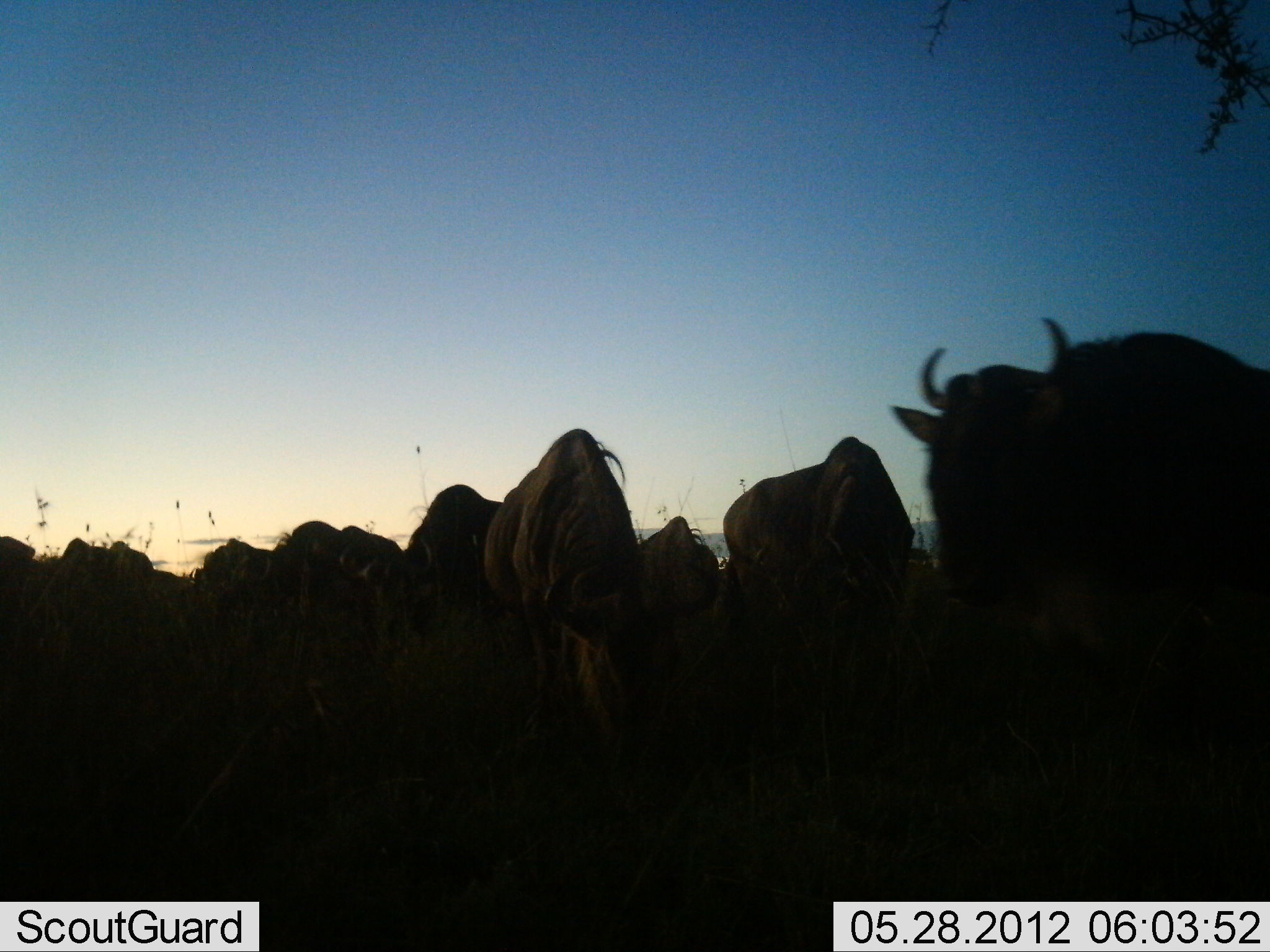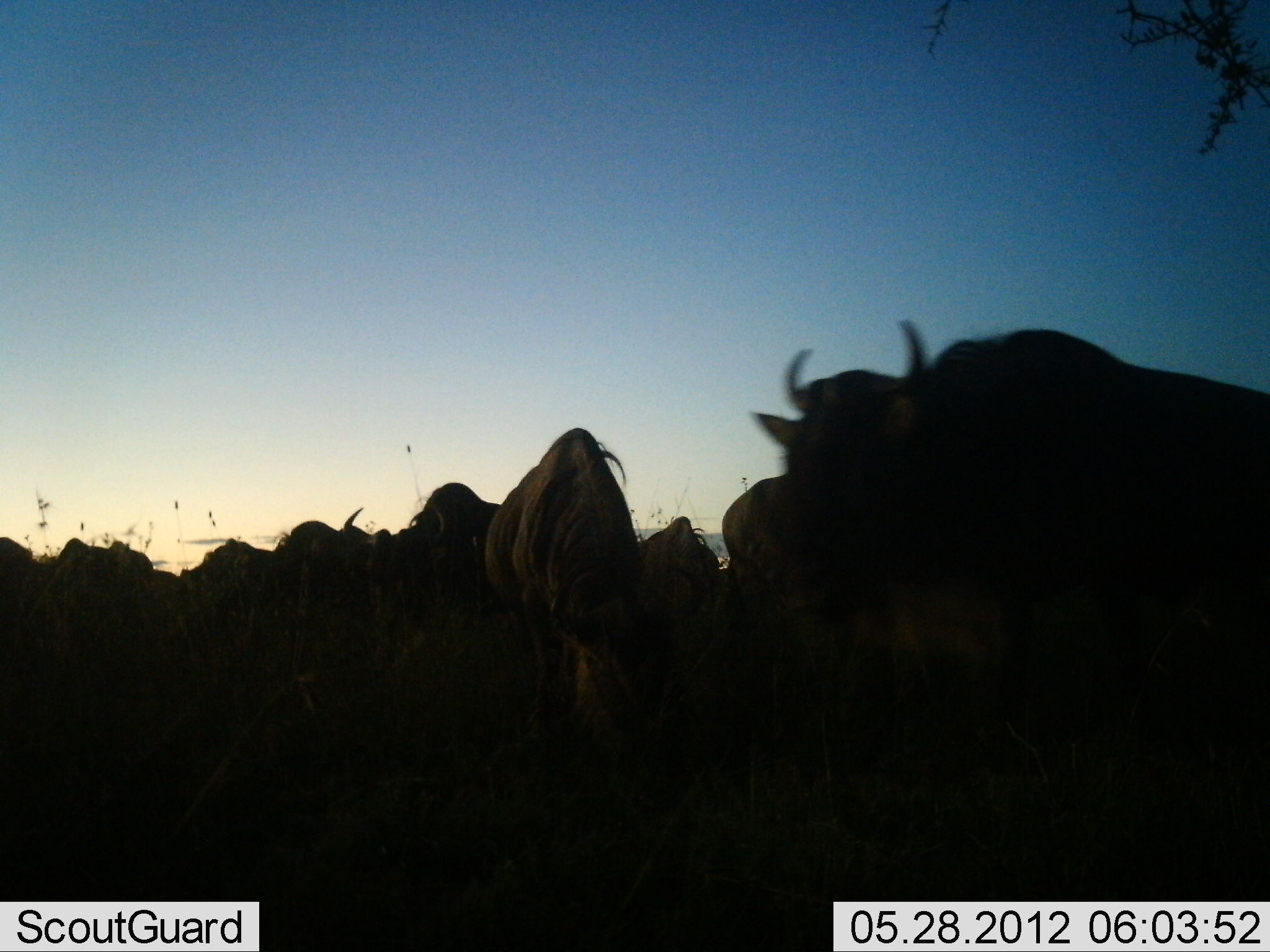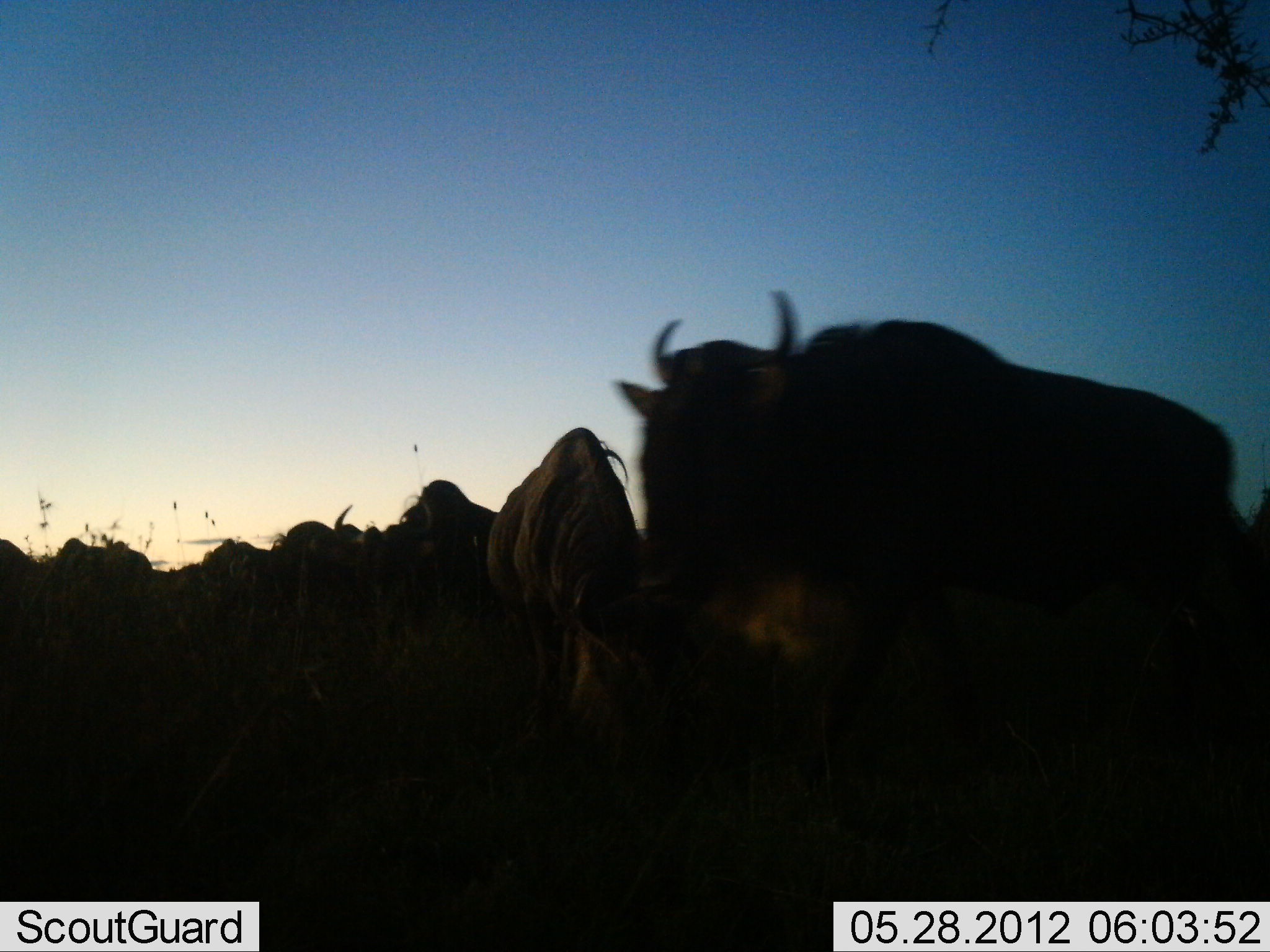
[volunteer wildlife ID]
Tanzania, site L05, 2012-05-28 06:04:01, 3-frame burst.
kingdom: Animalia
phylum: Chordata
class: Mammalia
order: Artiodactyla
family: Bovidae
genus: Connochaetes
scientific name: Connochaetes taurinus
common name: blue wildebeest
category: wildebeest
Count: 11-50.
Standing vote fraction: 50%.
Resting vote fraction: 10%.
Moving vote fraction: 70%.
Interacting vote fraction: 0%.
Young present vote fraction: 0%.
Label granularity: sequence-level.